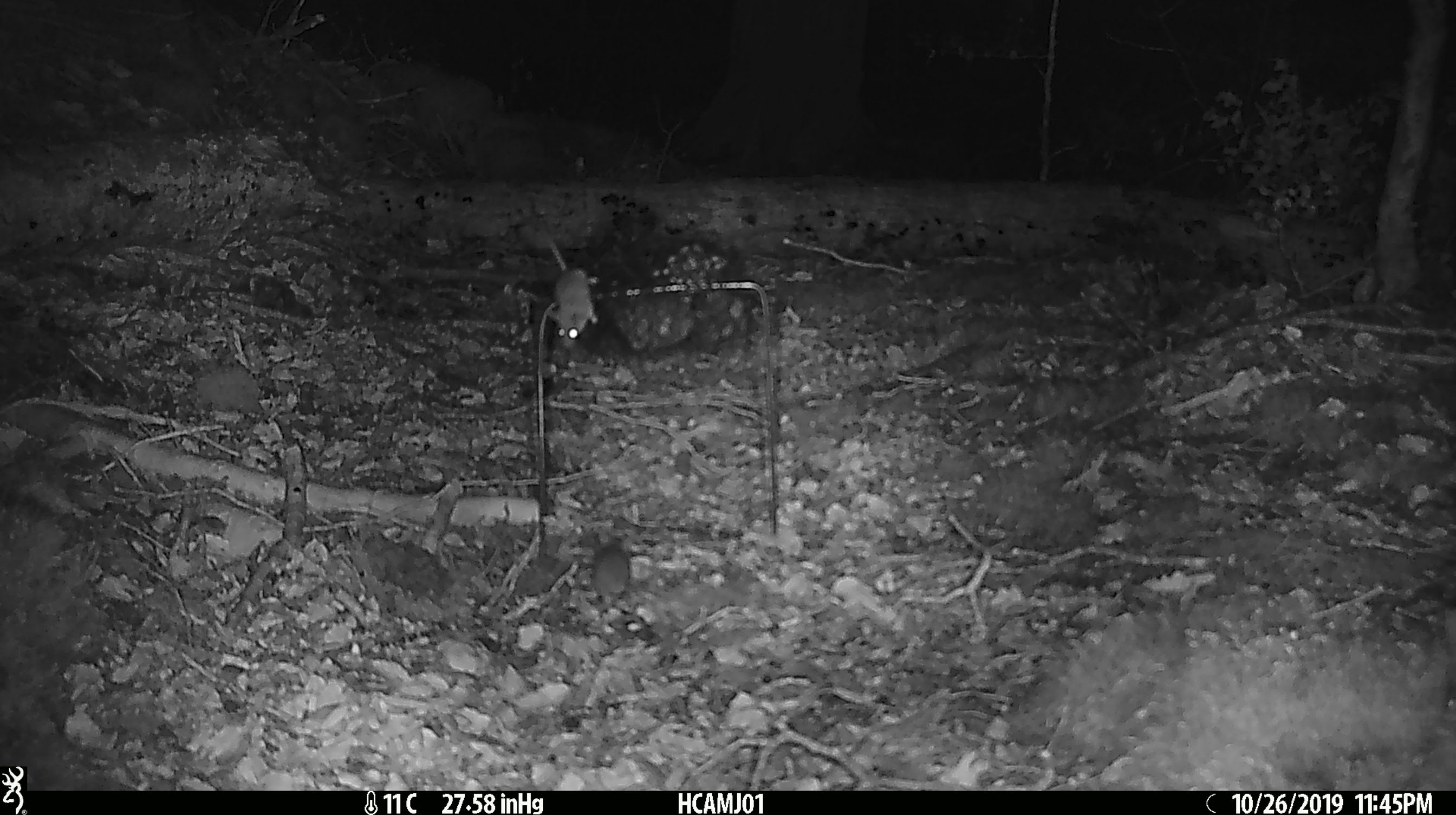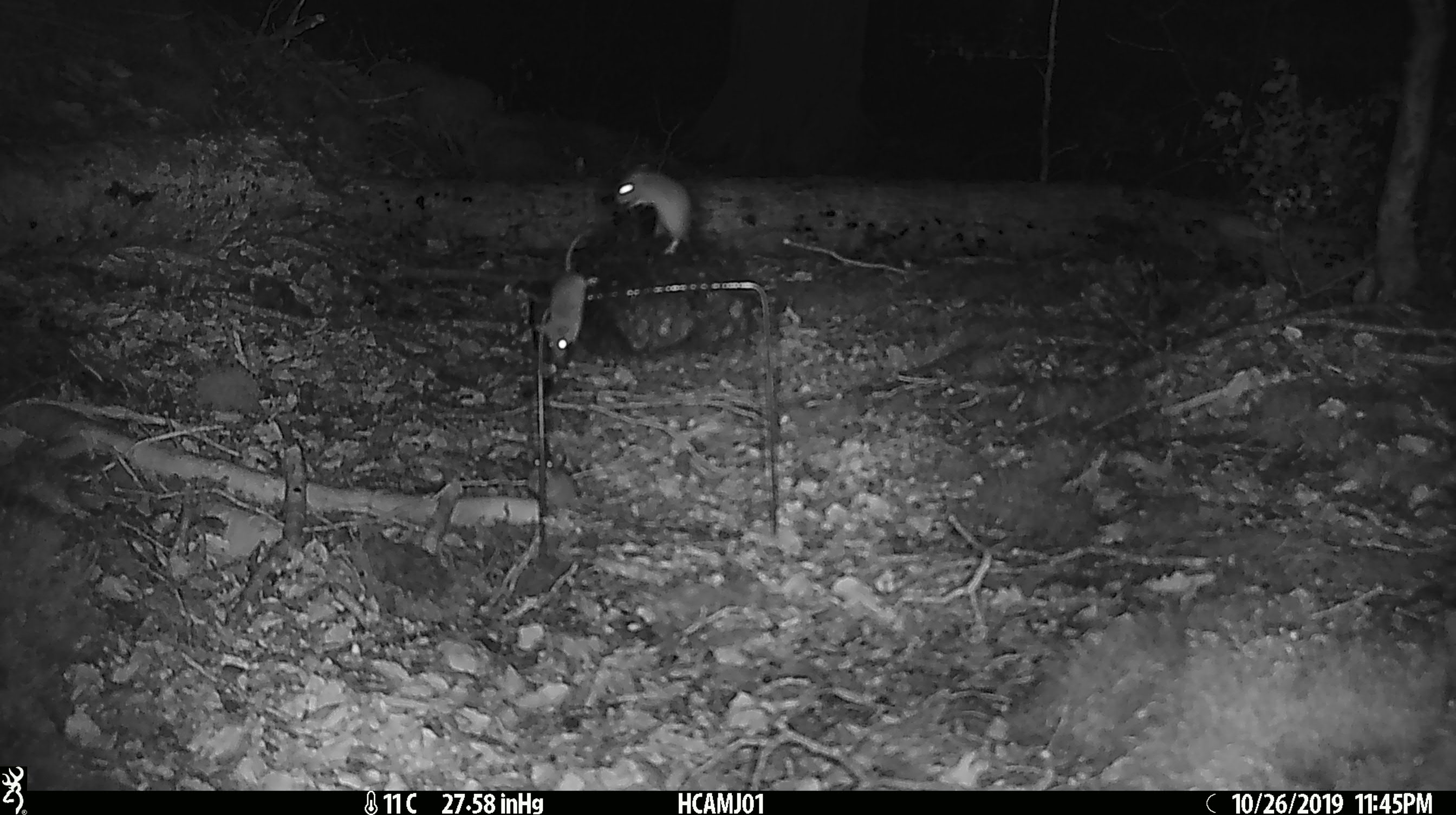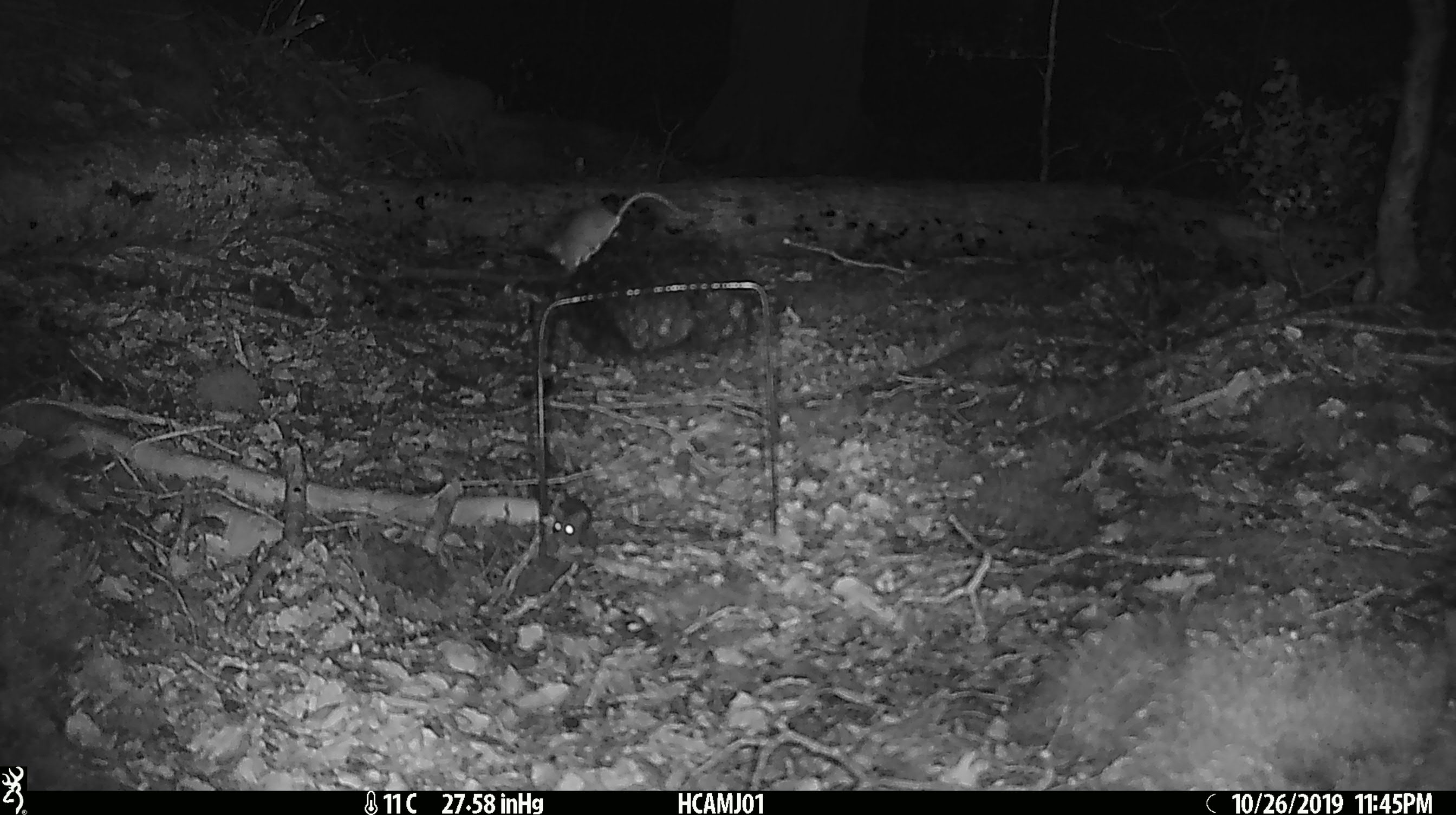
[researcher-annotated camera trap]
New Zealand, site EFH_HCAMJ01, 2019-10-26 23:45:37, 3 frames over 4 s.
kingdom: Animalia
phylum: Chordata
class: Mammalia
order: Rodentia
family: Muridae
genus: Mus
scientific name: Mus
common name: mouse